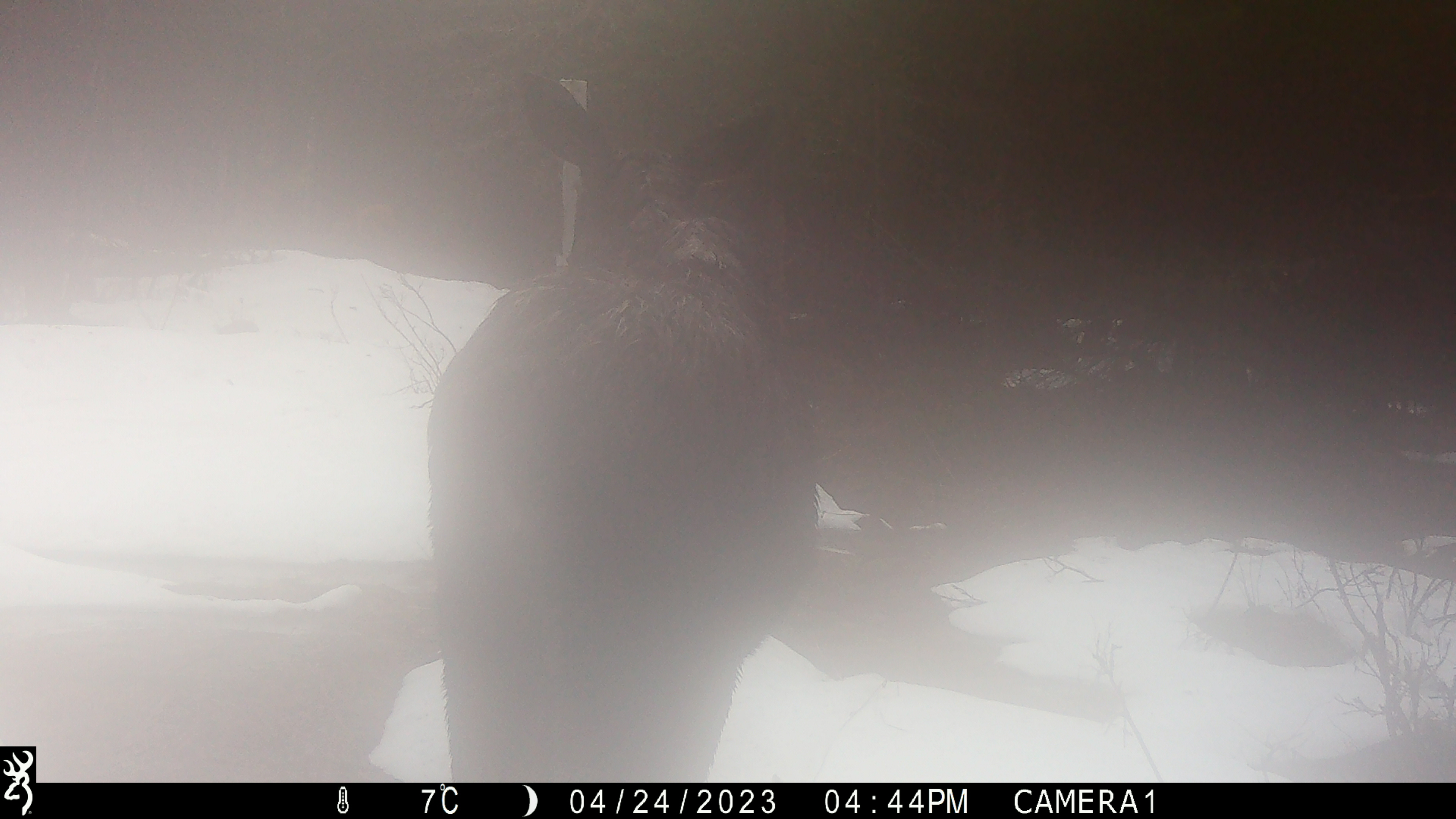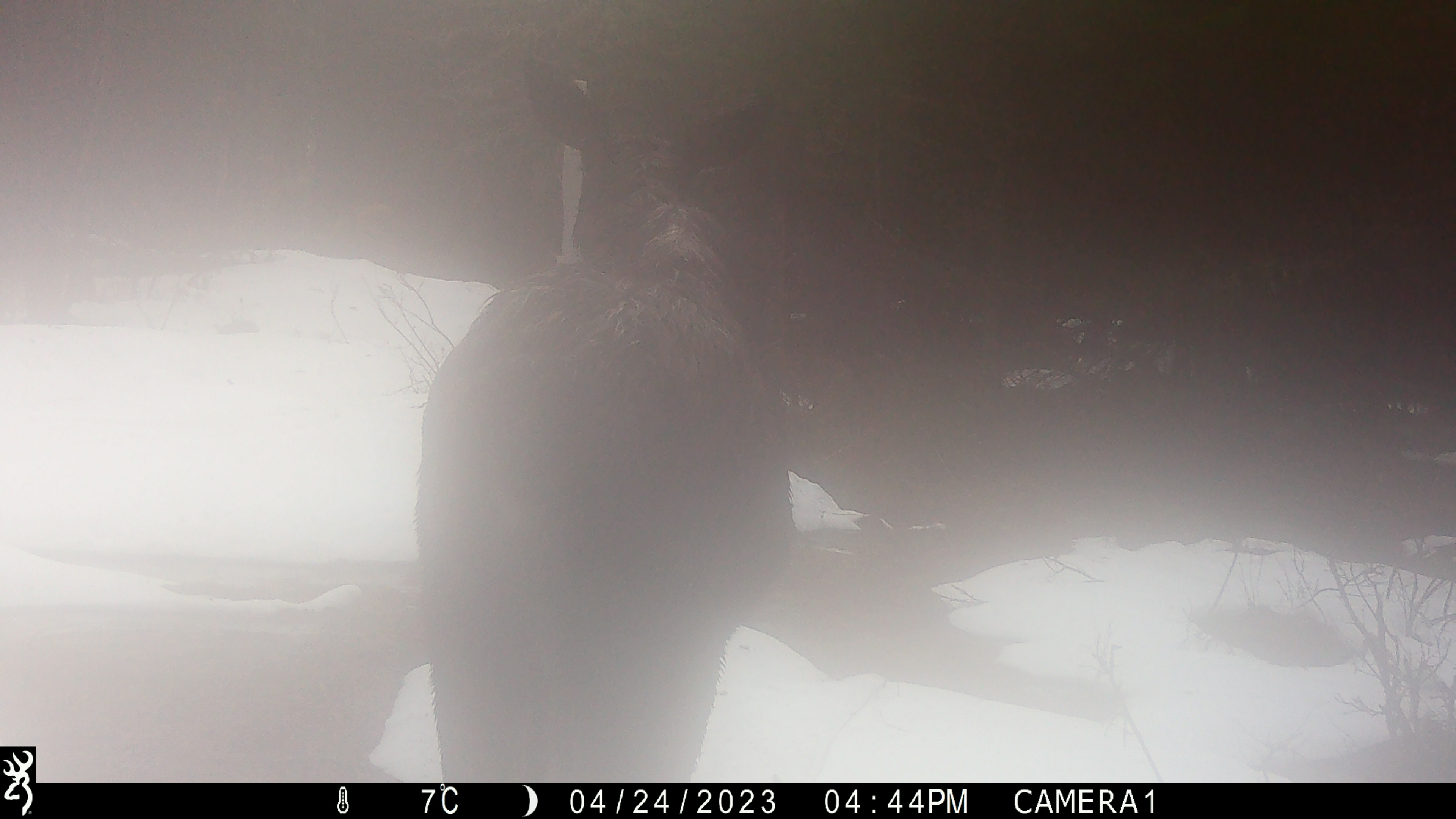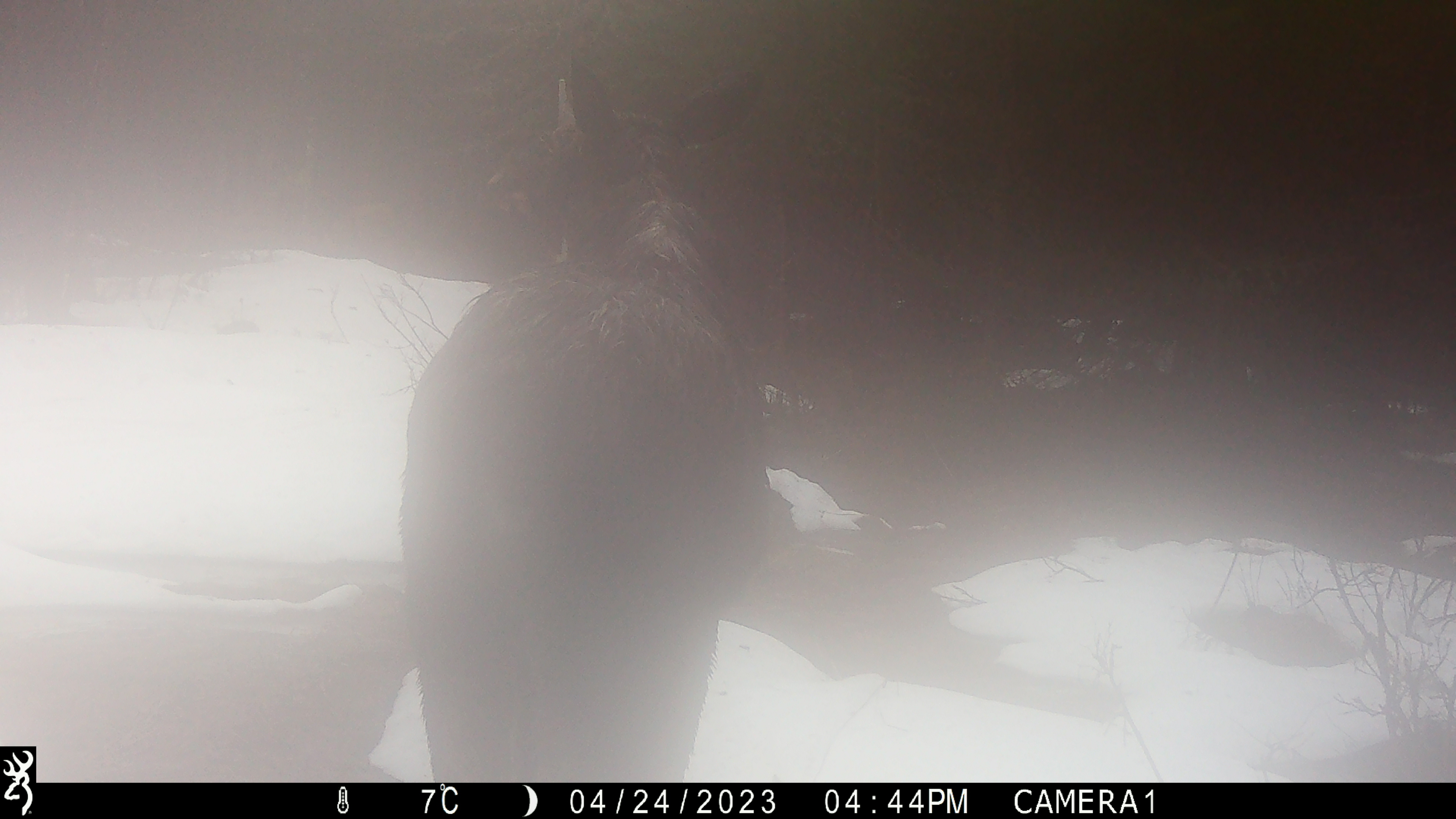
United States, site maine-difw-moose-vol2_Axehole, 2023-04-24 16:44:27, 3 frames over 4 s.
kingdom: Animalia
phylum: Chordata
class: Mammalia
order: Artiodactyla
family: Cervidae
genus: Alces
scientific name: Alces alces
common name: moose